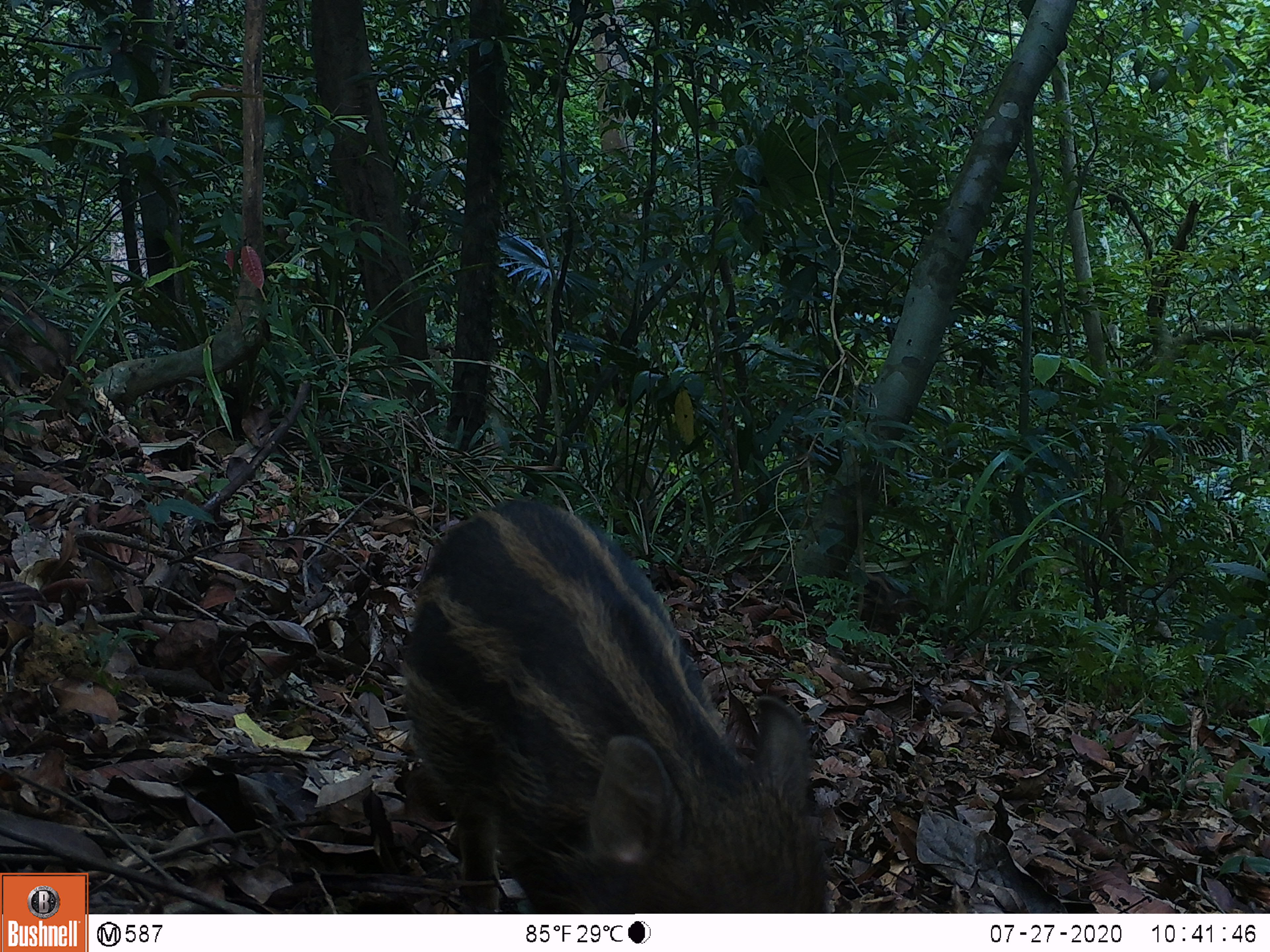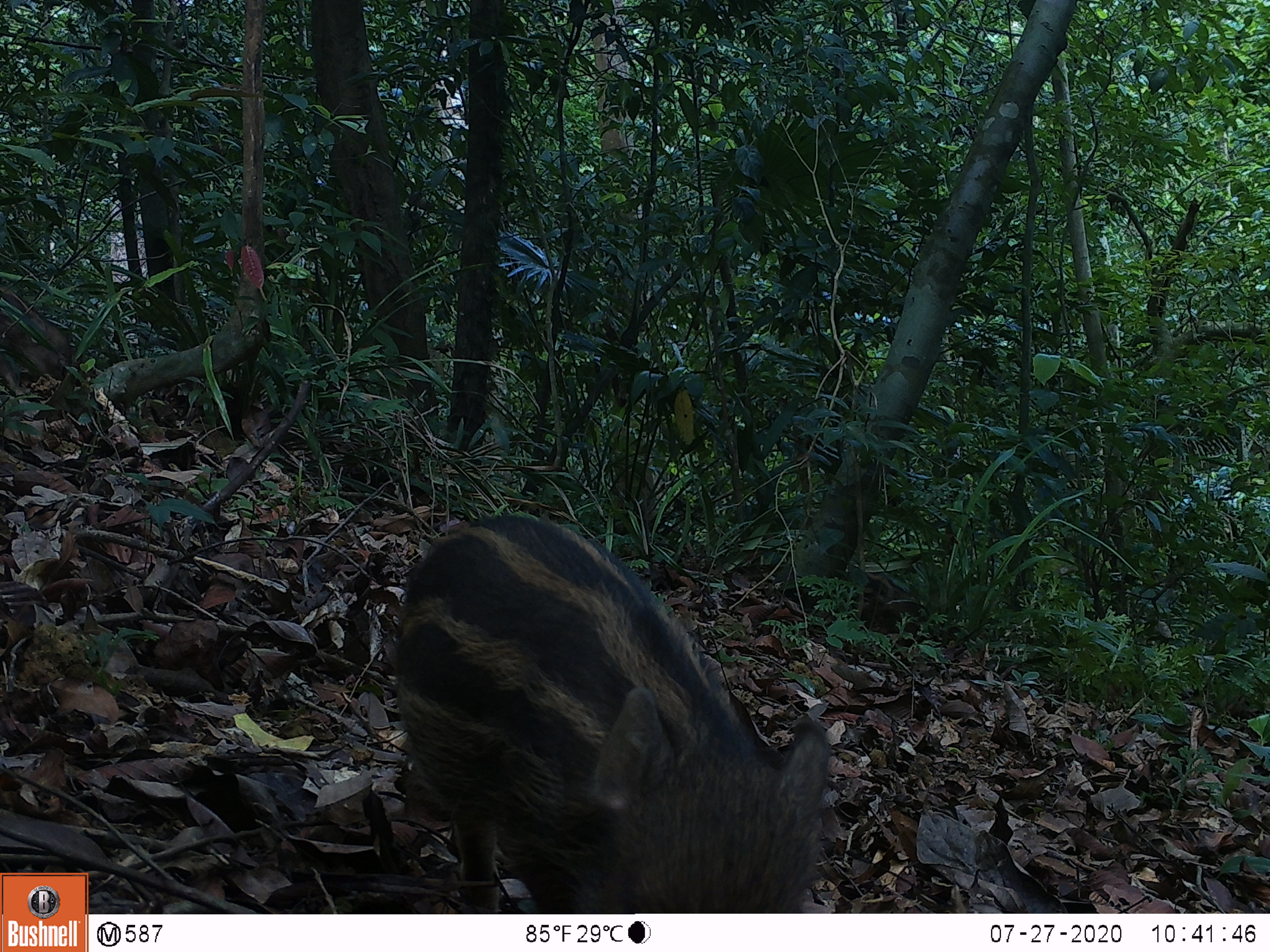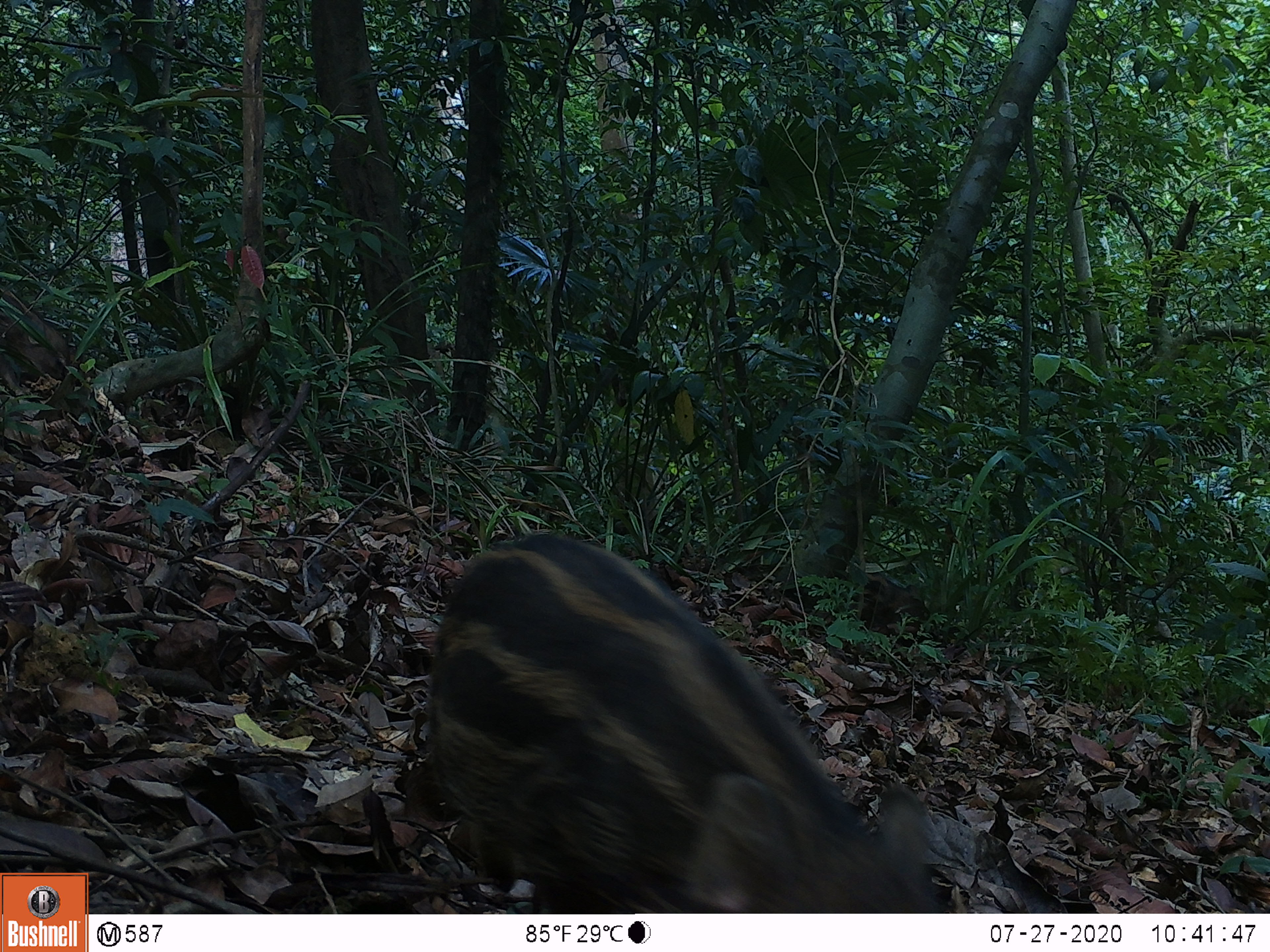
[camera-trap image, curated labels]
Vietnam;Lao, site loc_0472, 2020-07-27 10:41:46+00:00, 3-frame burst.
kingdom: Animalia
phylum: Chordata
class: Mammalia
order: Artiodactyla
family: Suidae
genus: Sus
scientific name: Sus scrofa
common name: eurasian wild pig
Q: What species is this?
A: Eurasian wild pig (Sus scrofa).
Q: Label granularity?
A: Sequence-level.